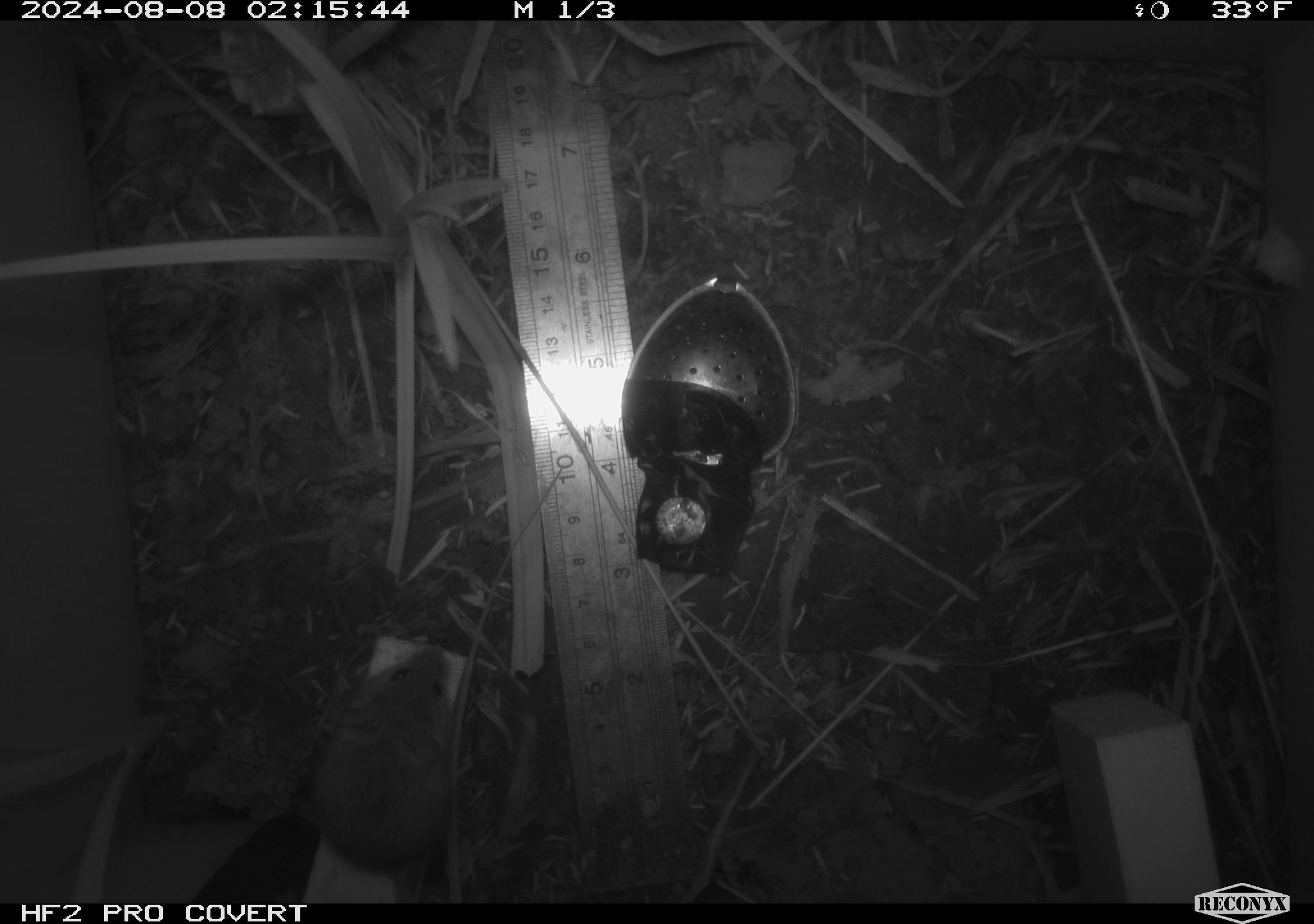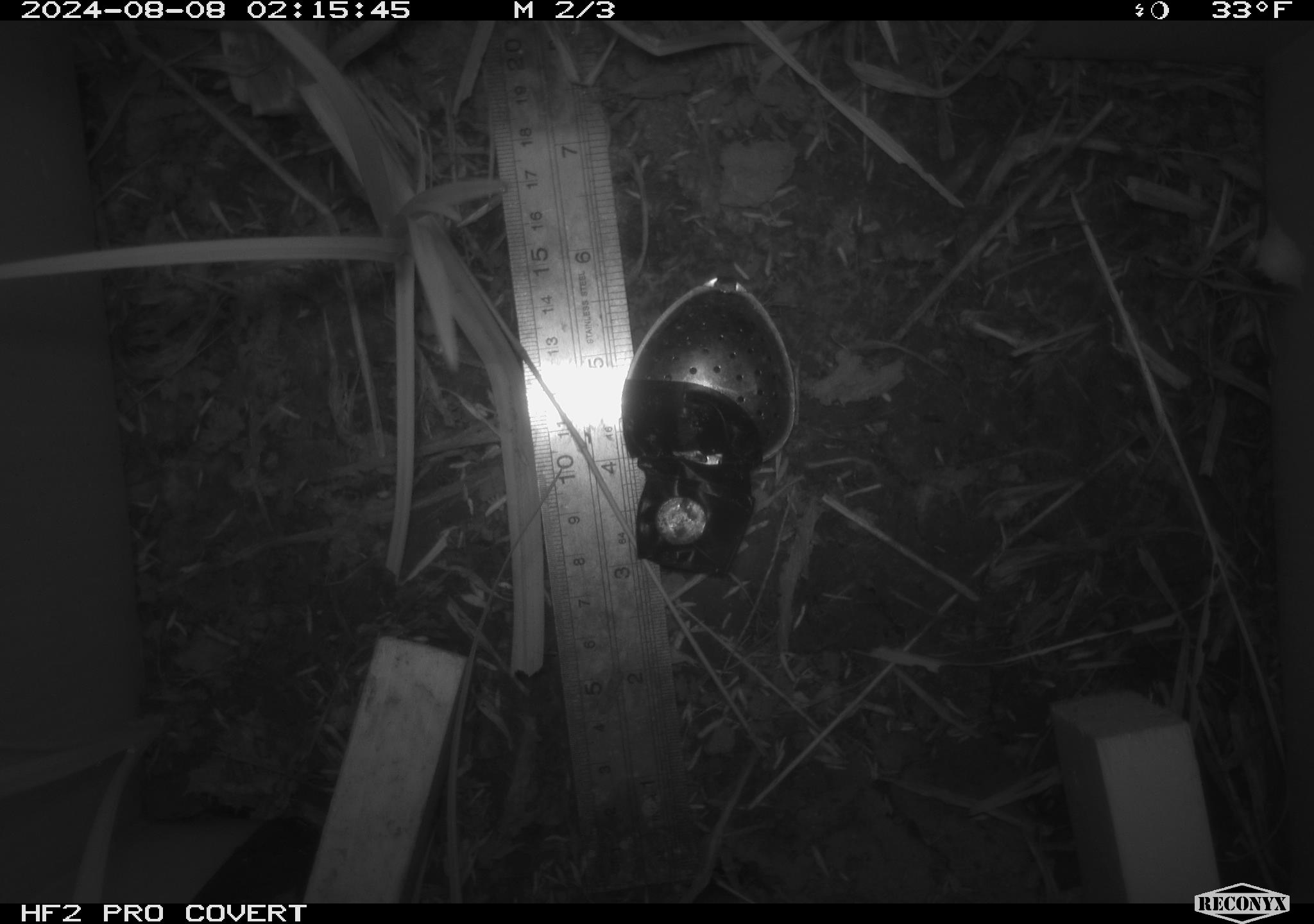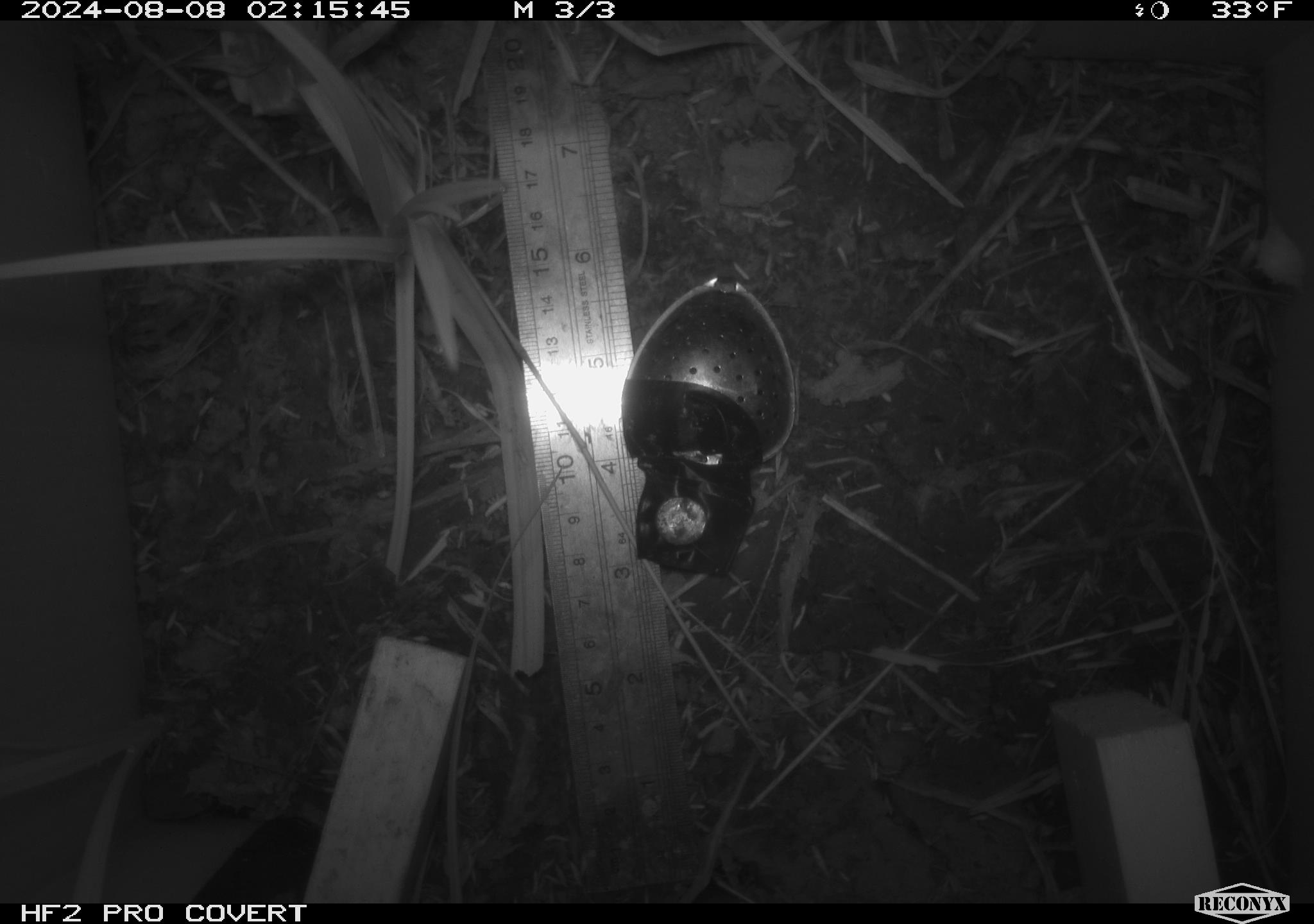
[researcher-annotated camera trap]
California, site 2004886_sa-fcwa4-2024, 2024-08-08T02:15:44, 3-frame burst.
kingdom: Animalia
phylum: Chordata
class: Mammalia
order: Rodentia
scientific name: Rodentia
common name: rodent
Rodent (Rodentia).